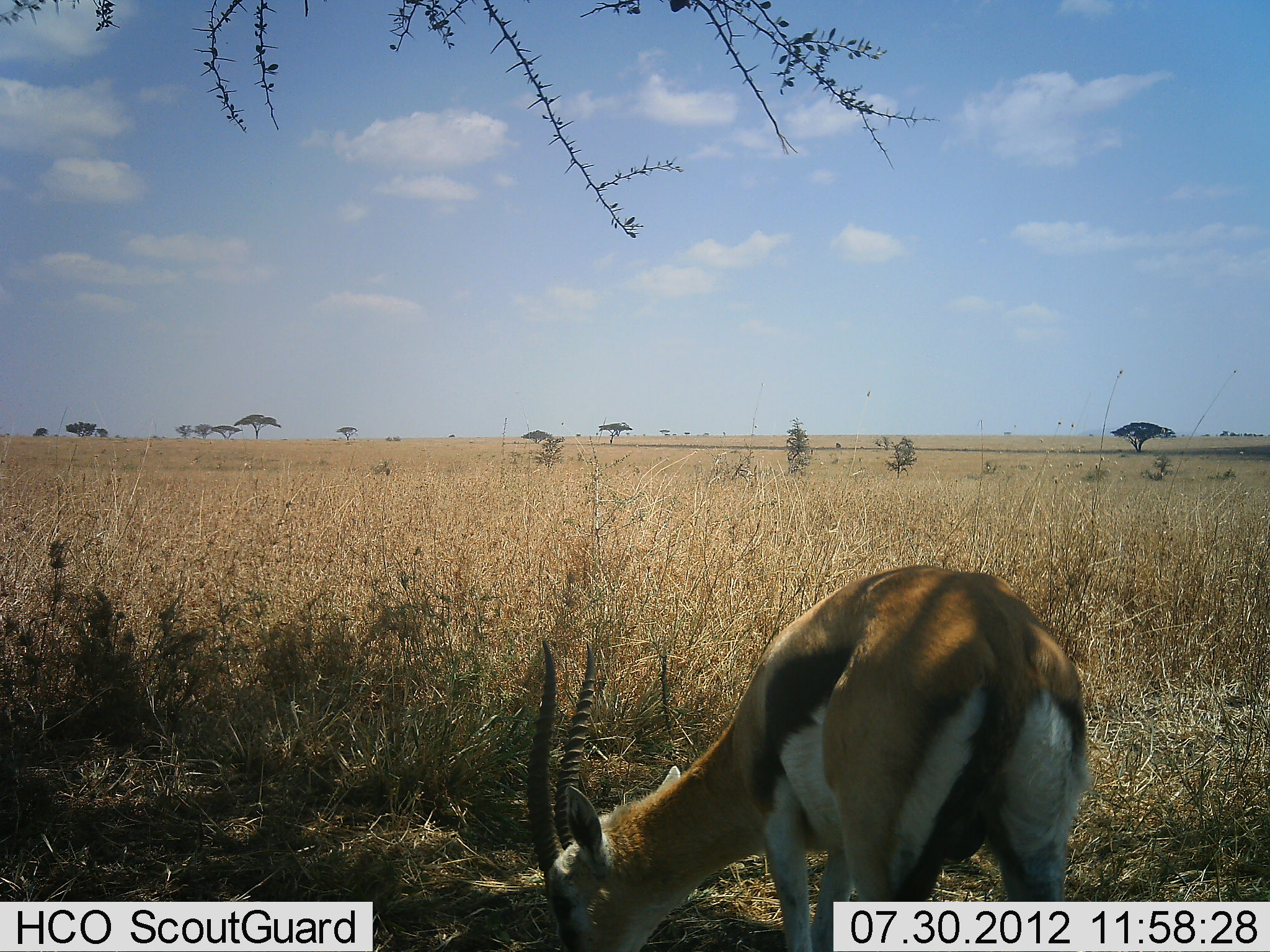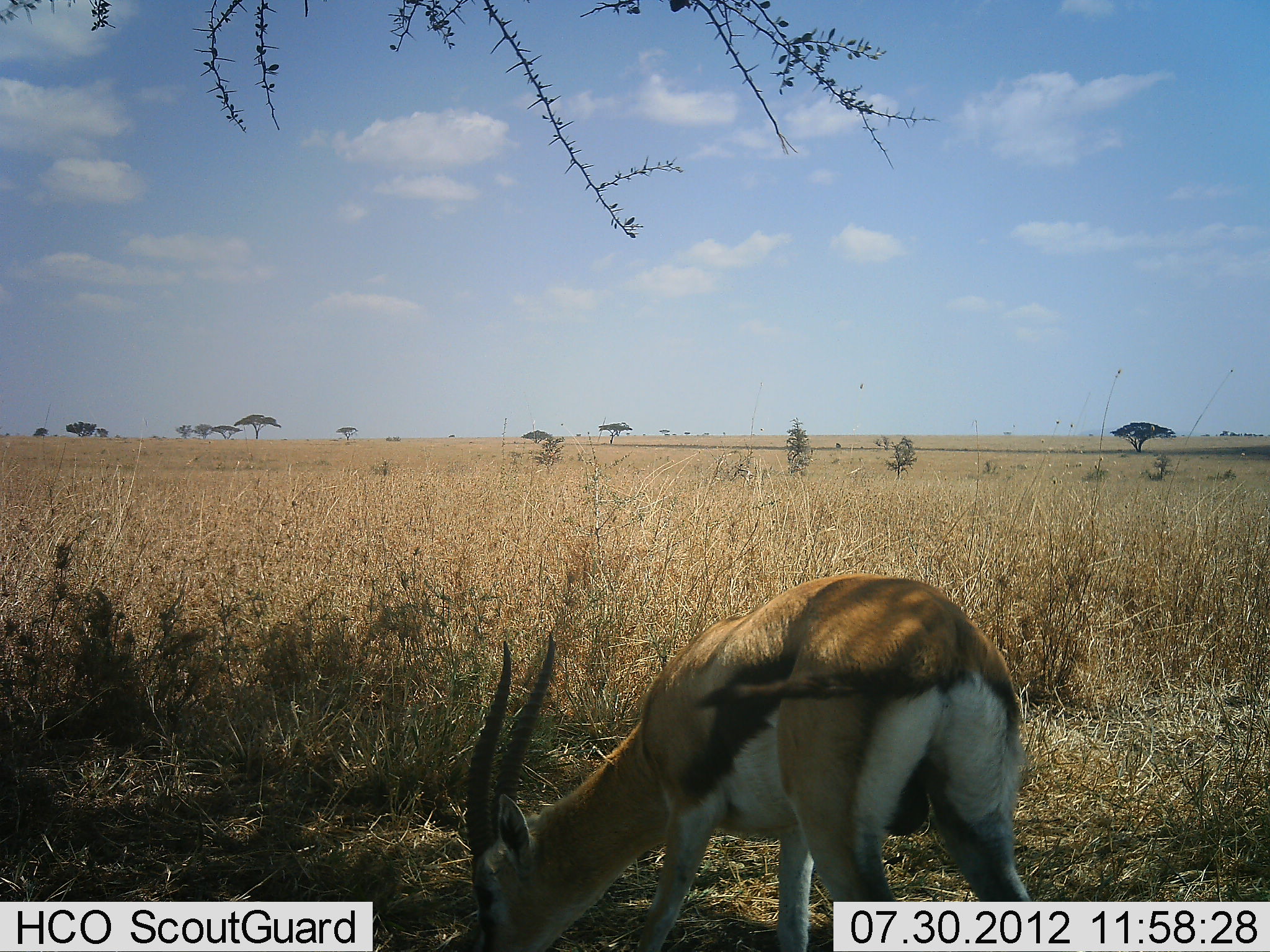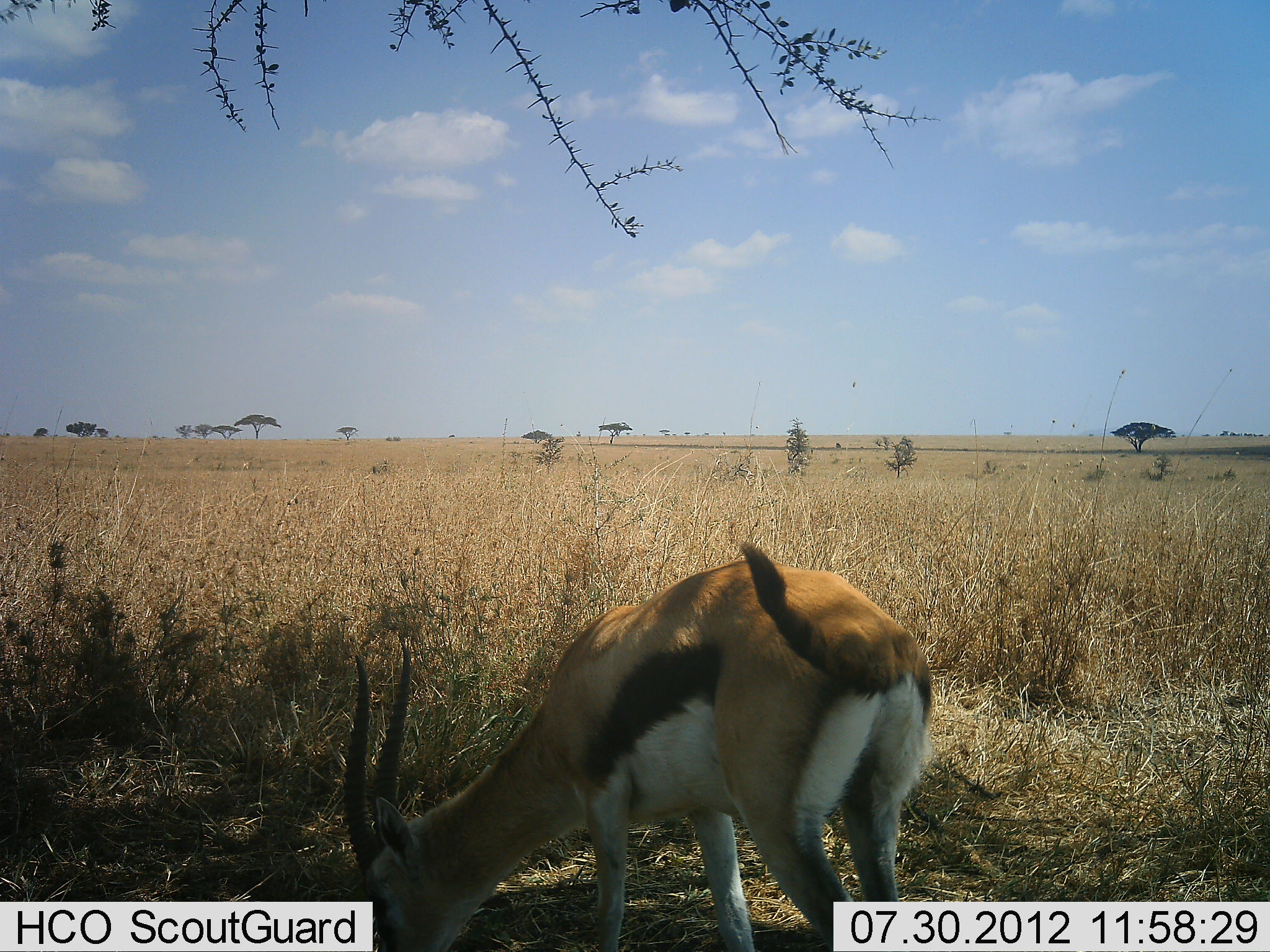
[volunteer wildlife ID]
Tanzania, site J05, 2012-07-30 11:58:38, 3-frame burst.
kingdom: Animalia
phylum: Chordata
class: Mammalia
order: Artiodactyla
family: Bovidae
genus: Eudorcas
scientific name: Eudorcas thomsonii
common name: thomson's gazelle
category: gazellethomsons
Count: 1.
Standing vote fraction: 10%.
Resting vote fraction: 0%.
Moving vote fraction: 10%.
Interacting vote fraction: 0%.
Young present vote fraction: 0%.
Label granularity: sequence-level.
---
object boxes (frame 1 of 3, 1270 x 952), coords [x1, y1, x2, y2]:
animal: [524, 569, 1091, 952]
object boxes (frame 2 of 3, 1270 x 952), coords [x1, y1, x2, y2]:
animal: [465, 572, 1044, 952]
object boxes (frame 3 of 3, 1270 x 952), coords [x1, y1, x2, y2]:
animal: [338, 539, 935, 952]